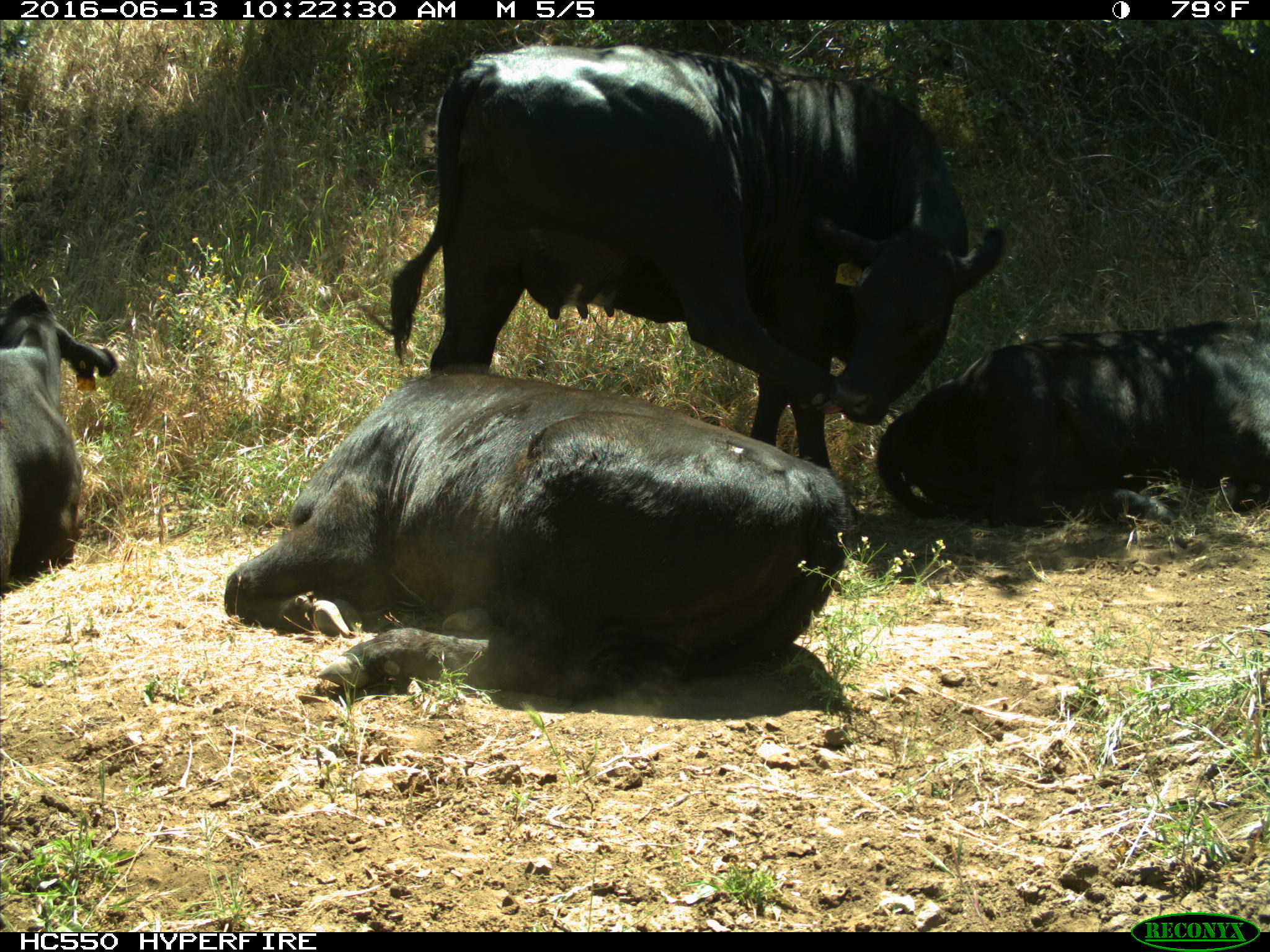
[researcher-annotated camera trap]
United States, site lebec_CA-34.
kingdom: Animalia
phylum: Chordata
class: Mammalia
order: Artiodactyla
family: Bovidae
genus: Bos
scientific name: Bos taurus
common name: domestic cow